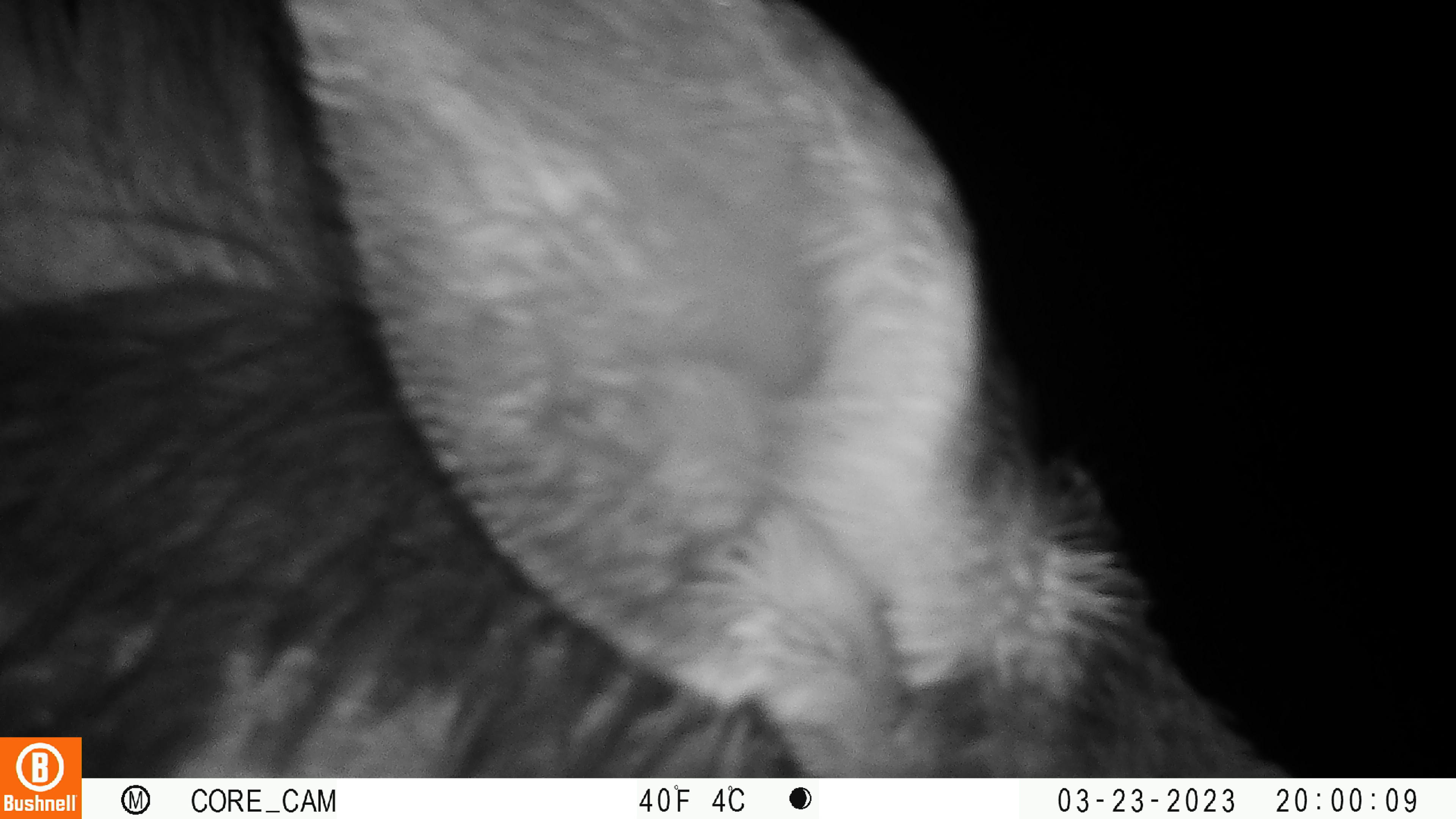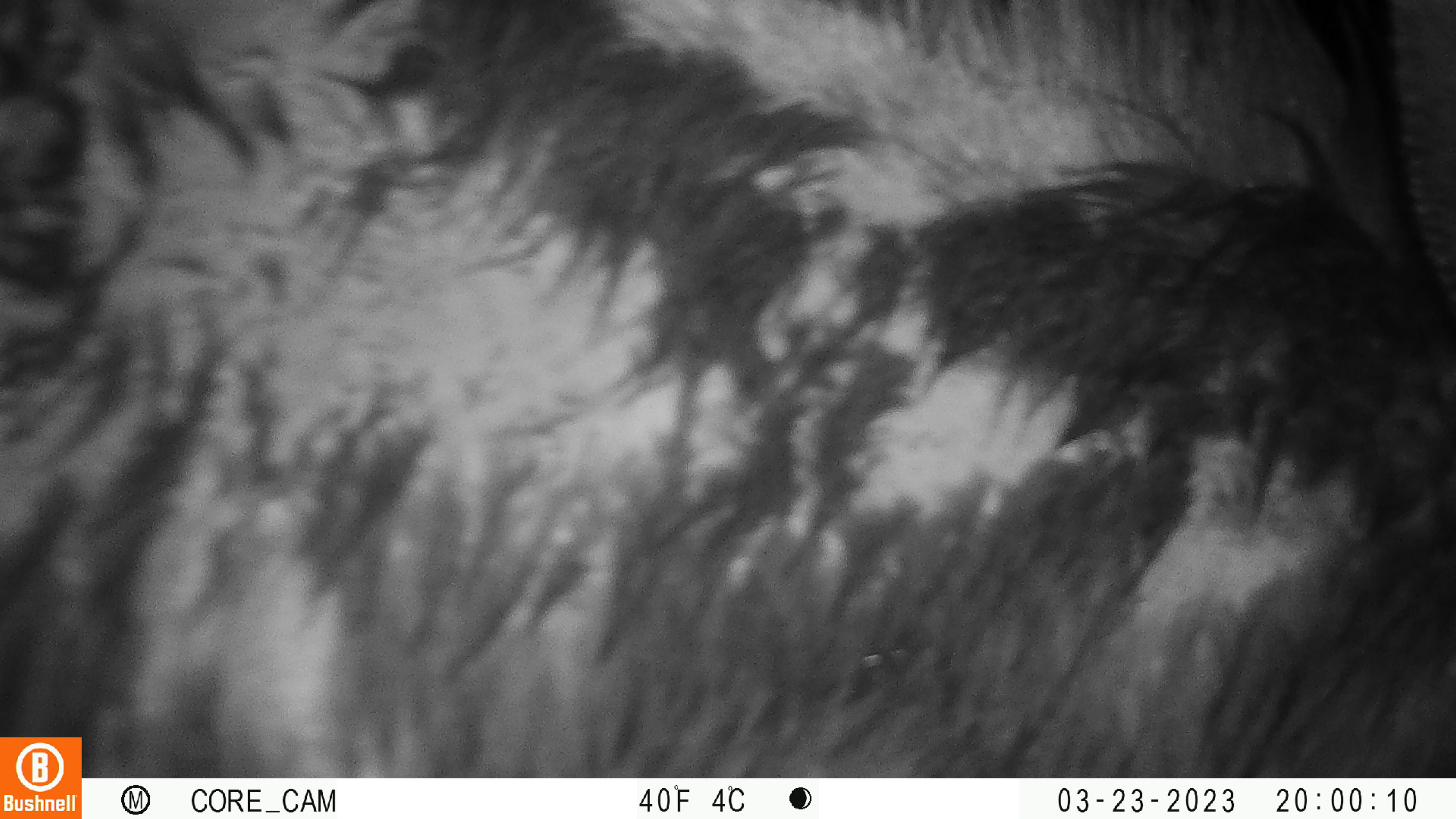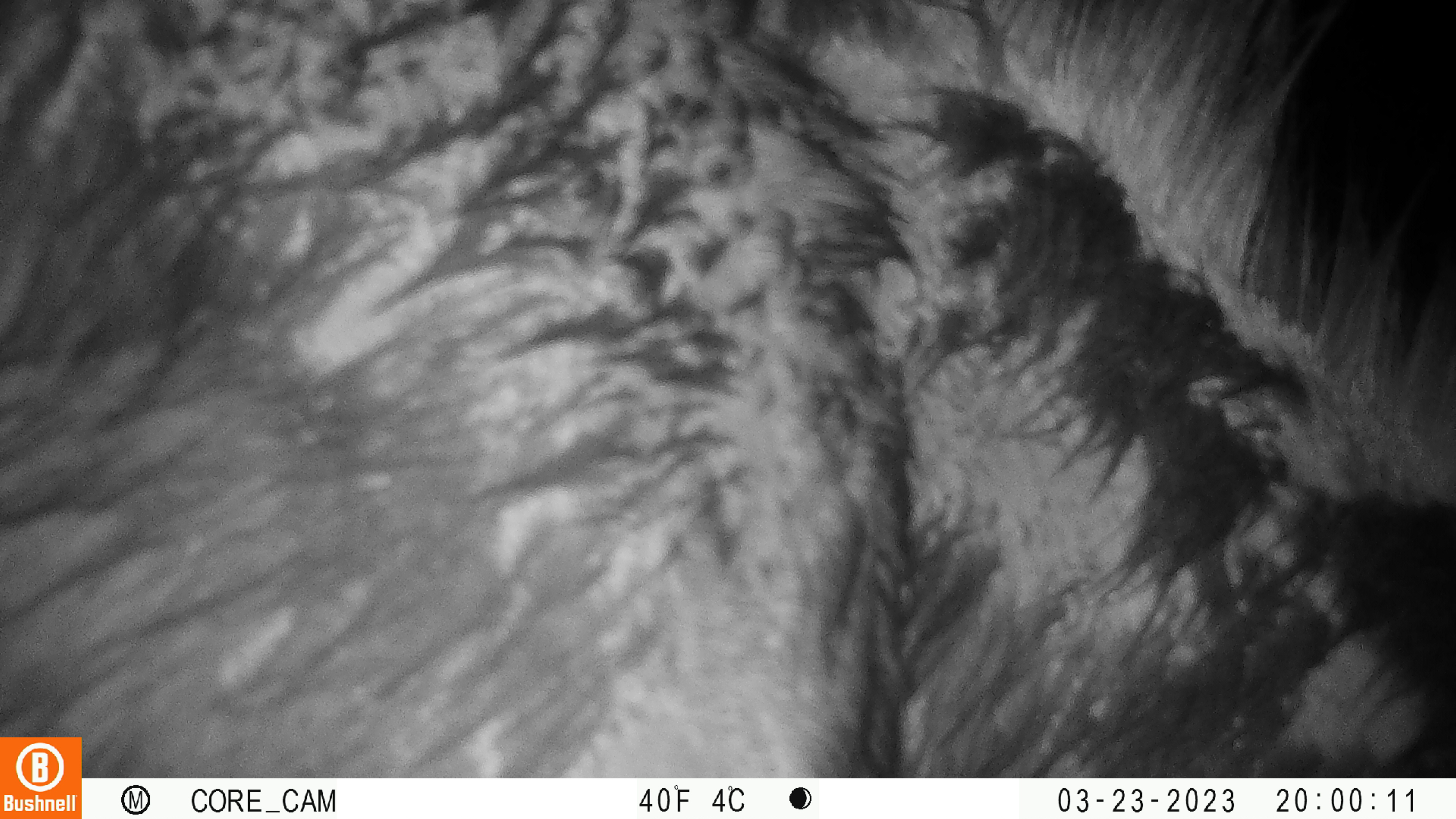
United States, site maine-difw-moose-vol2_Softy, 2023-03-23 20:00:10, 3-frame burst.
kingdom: Animalia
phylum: Chordata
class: Mammalia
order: Artiodactyla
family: Cervidae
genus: Alces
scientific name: Alces alces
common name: moose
Moose (Alces alces).